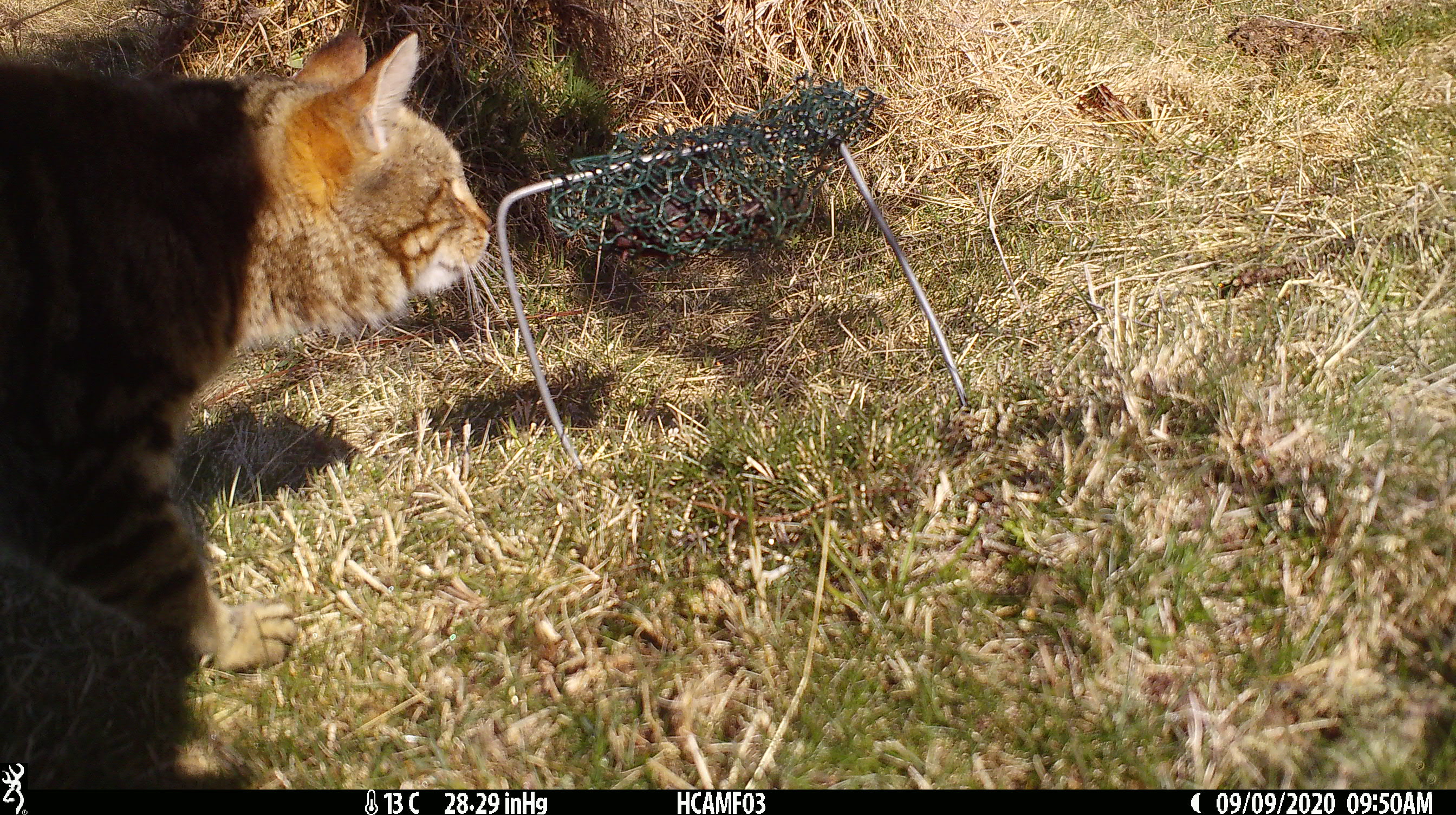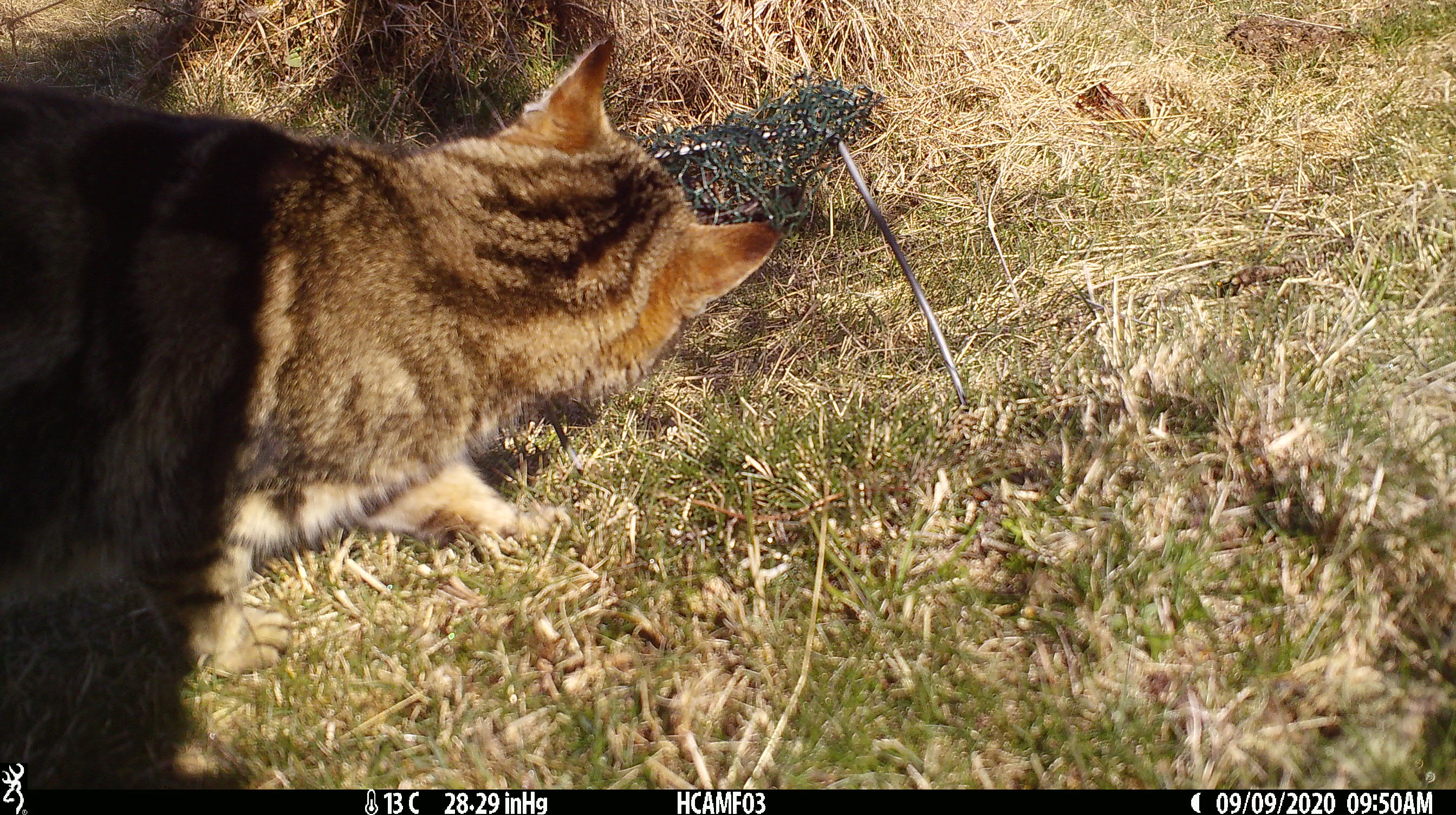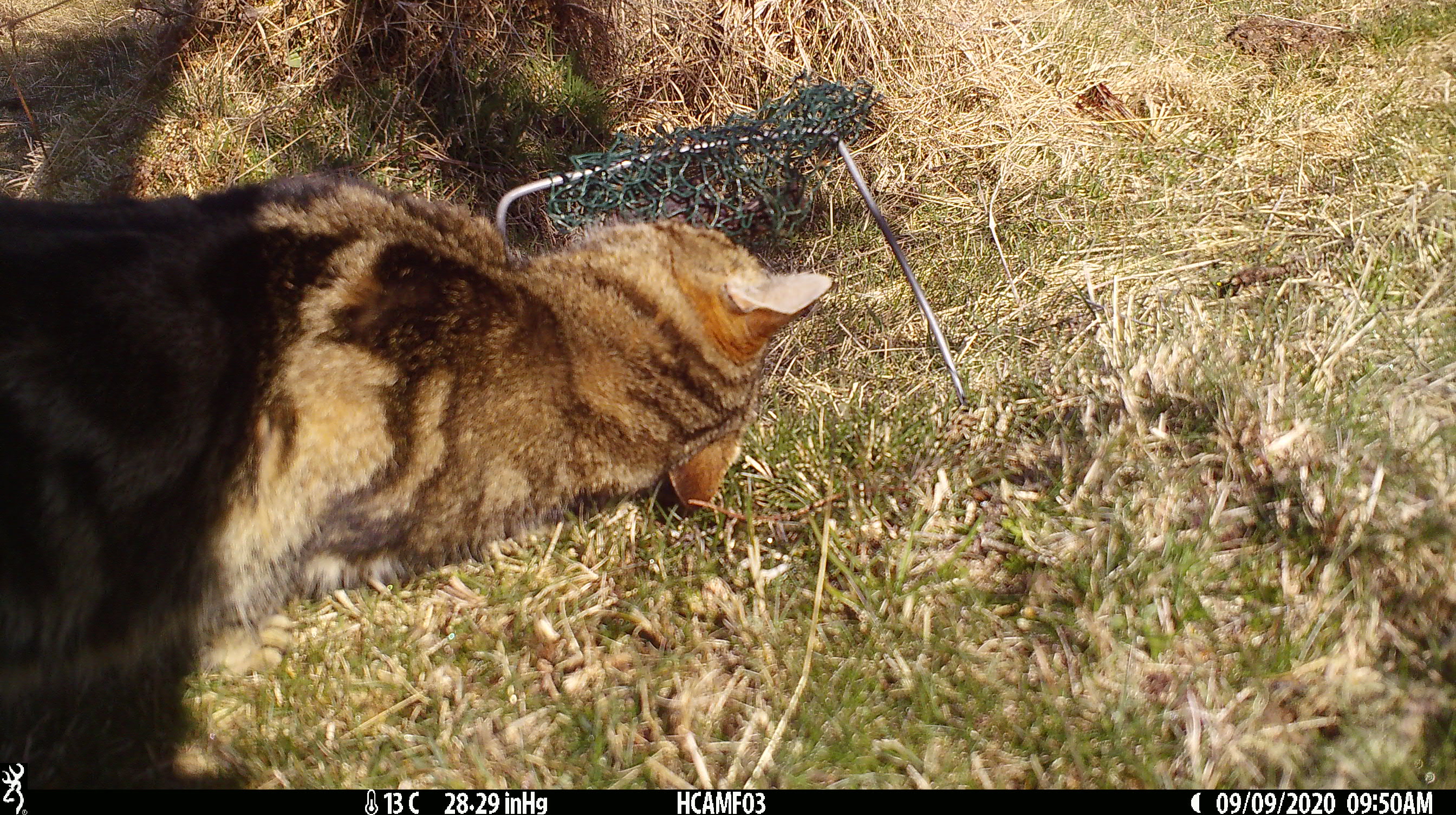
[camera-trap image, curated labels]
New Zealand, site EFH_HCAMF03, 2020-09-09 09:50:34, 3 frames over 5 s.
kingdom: Animalia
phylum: Chordata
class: Mammalia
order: Carnivora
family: Felidae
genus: Felis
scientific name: Felis catus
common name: domestic cat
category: cat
Cat (domestic cat) (Felis catus).